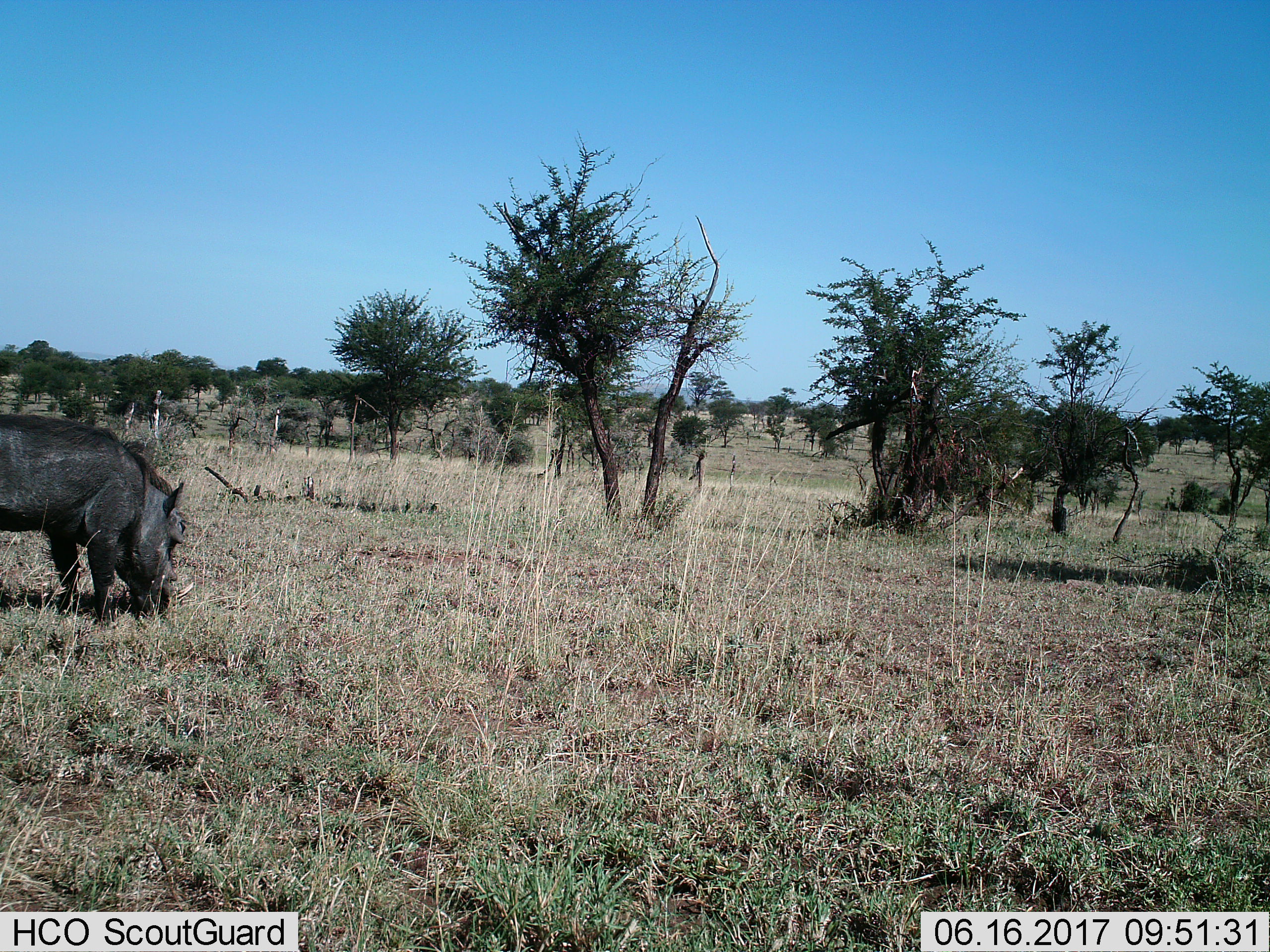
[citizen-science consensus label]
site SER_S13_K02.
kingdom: Animalia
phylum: Chordata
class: Mammalia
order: Artiodactyla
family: Suidae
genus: Phacochoerus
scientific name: Phacochoerus africanus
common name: warthog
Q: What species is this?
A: Warthog (Phacochoerus africanus).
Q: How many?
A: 1.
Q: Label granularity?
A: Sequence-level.